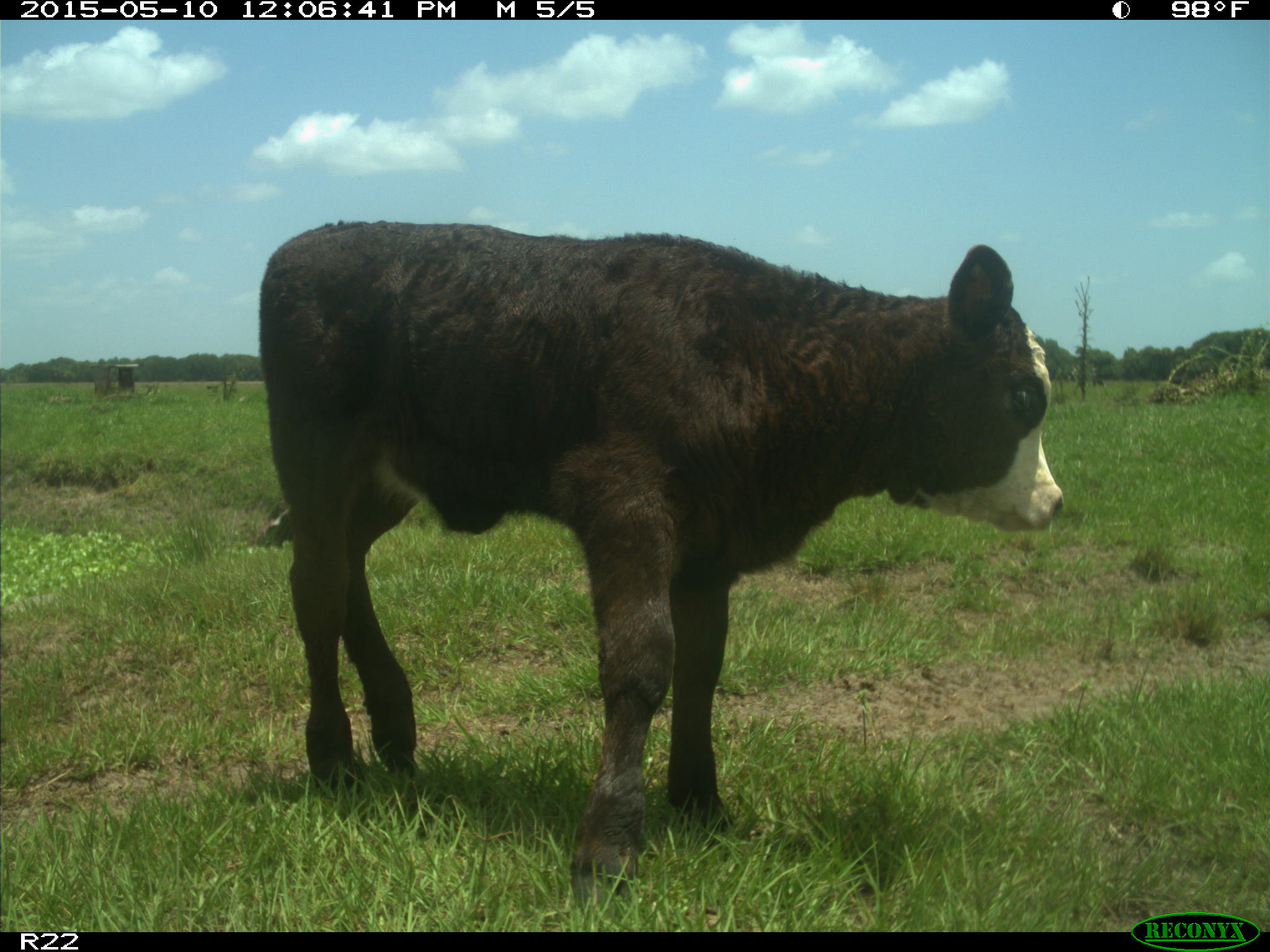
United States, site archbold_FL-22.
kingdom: Animalia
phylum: Chordata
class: Mammalia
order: Artiodactyla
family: Bovidae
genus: Bos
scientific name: Bos taurus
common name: domestic cow